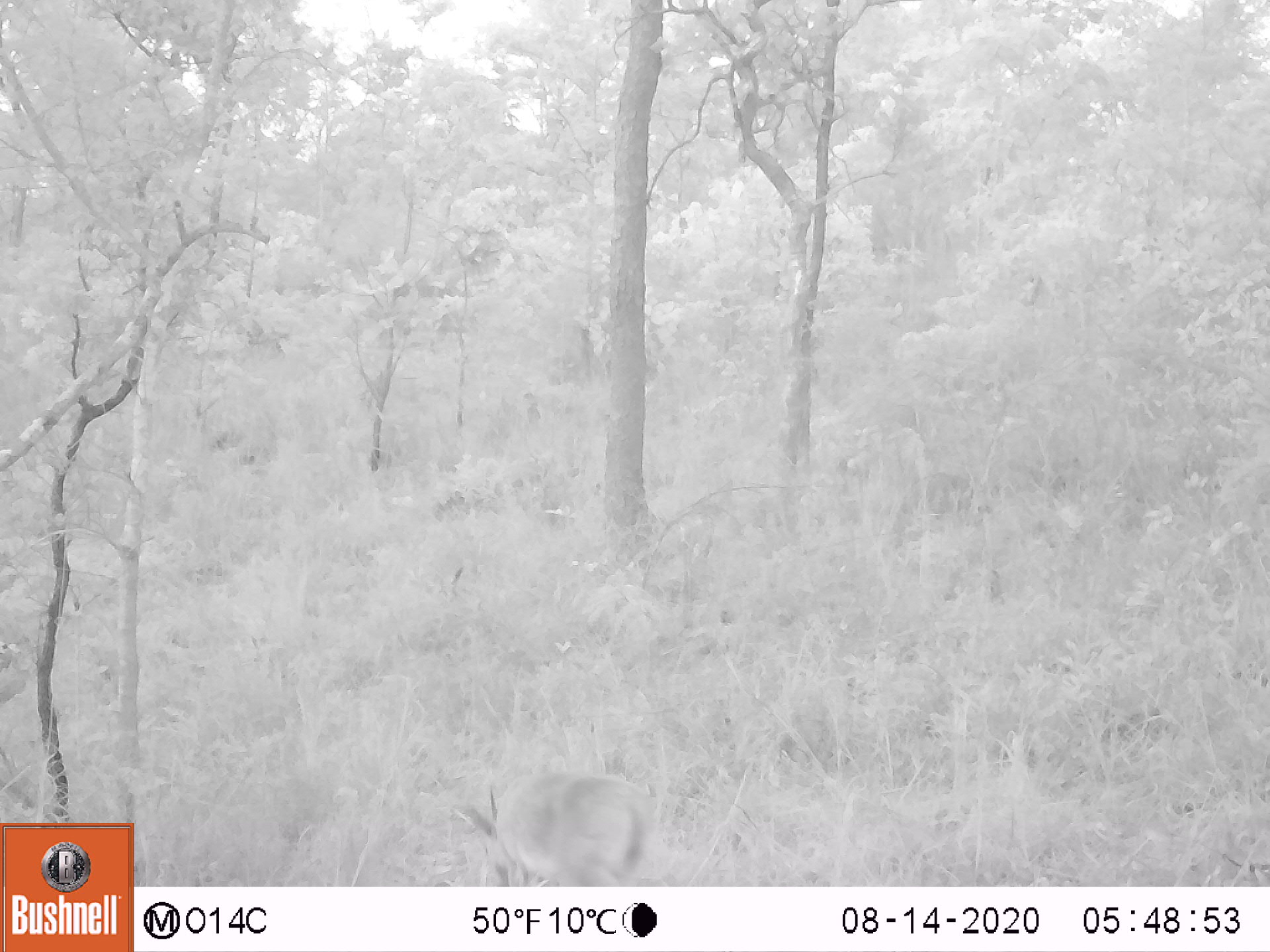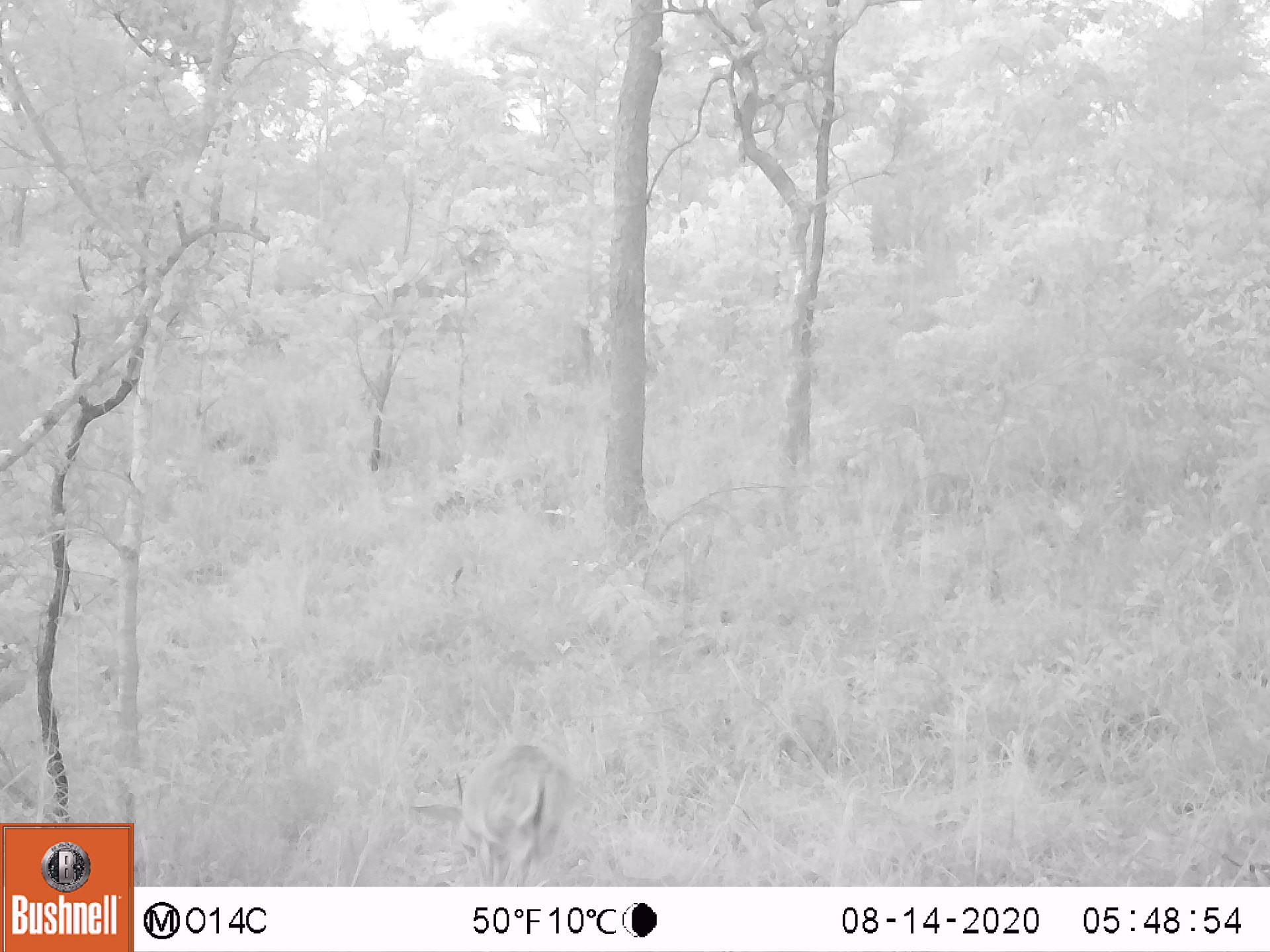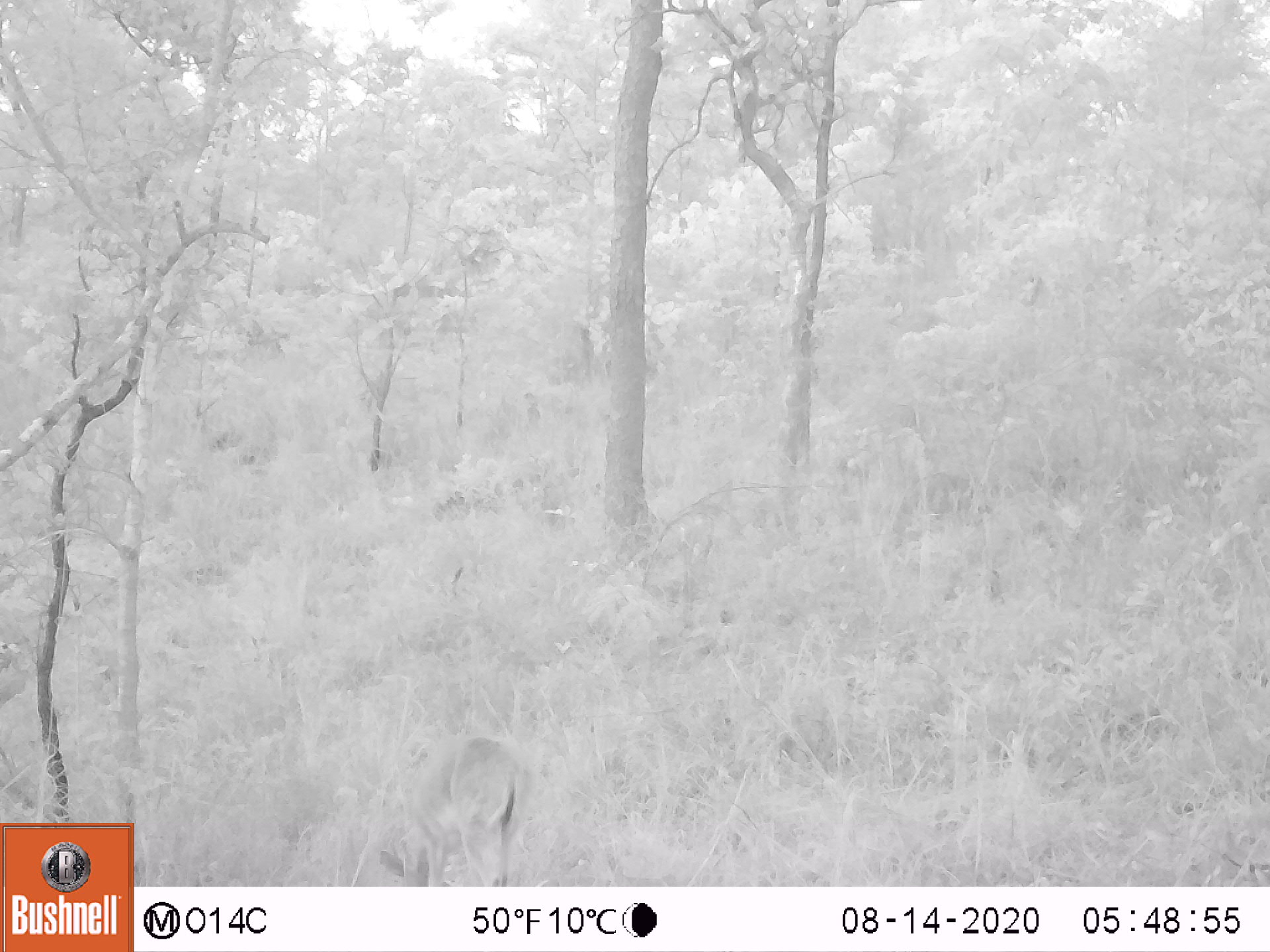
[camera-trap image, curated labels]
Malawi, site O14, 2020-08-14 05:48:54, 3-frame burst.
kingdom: Animalia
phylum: Chordata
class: Mammalia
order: Artiodactyla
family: Bovidae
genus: Sylvicapra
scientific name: Sylvicapra grimmia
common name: common duiker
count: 1